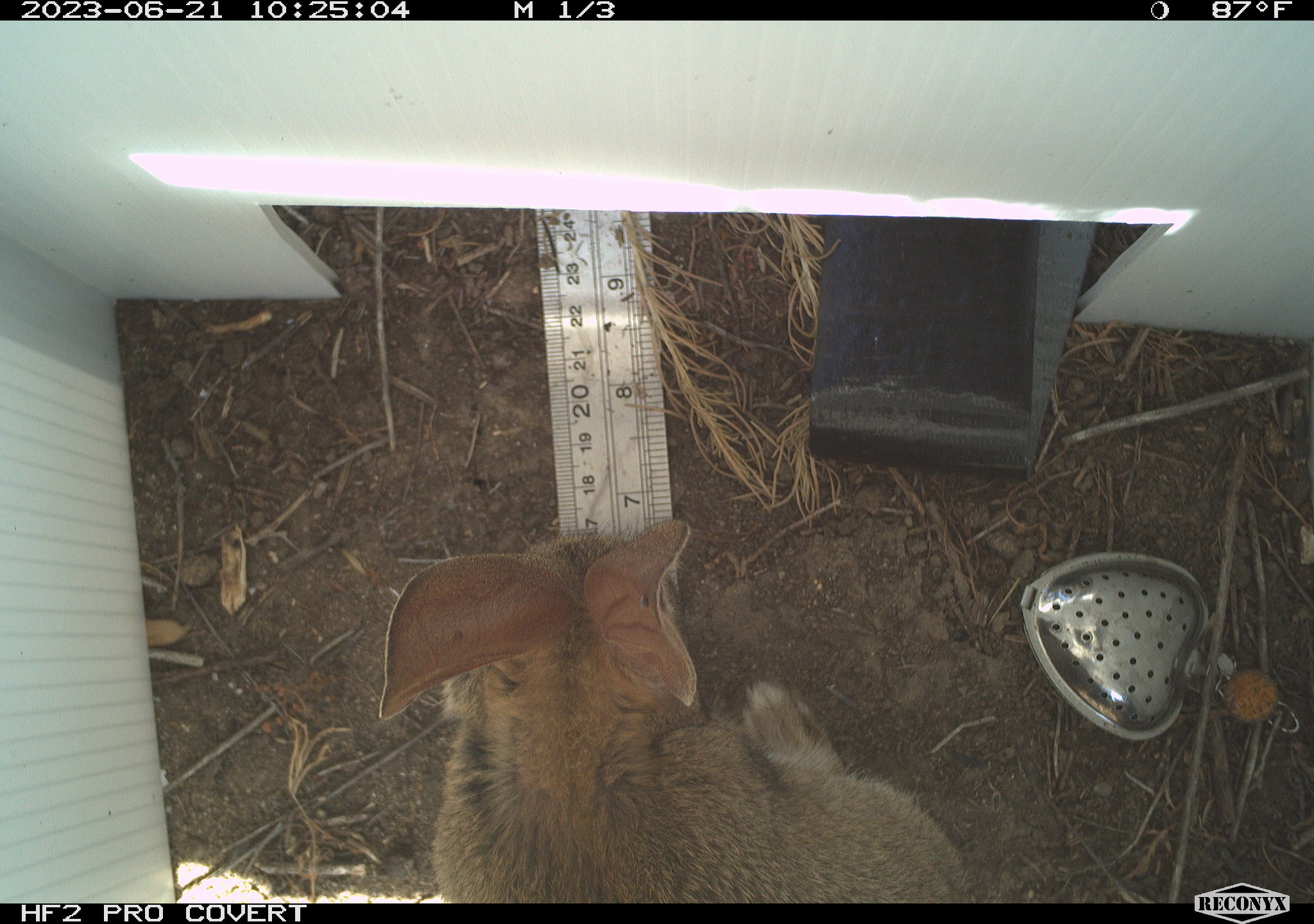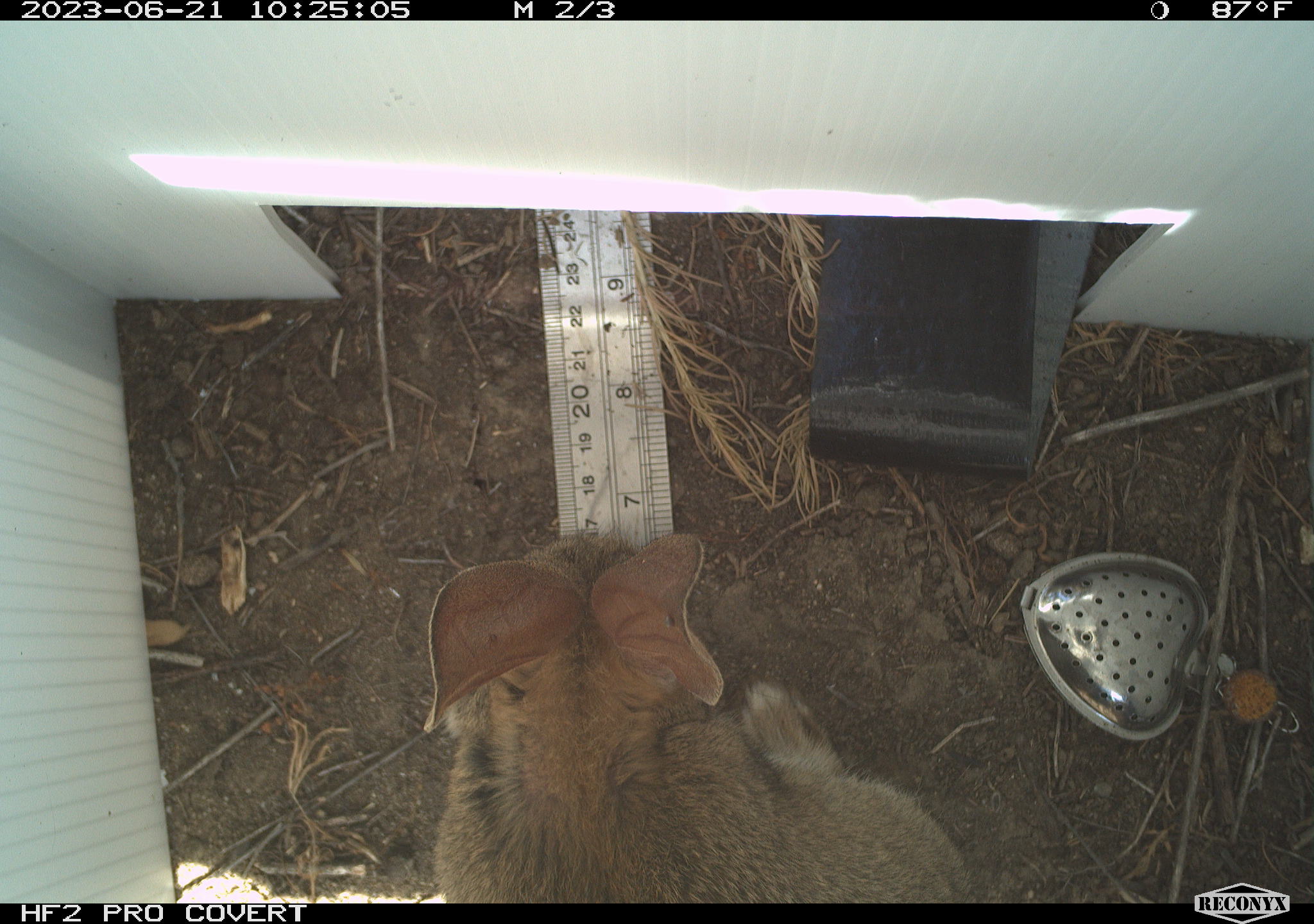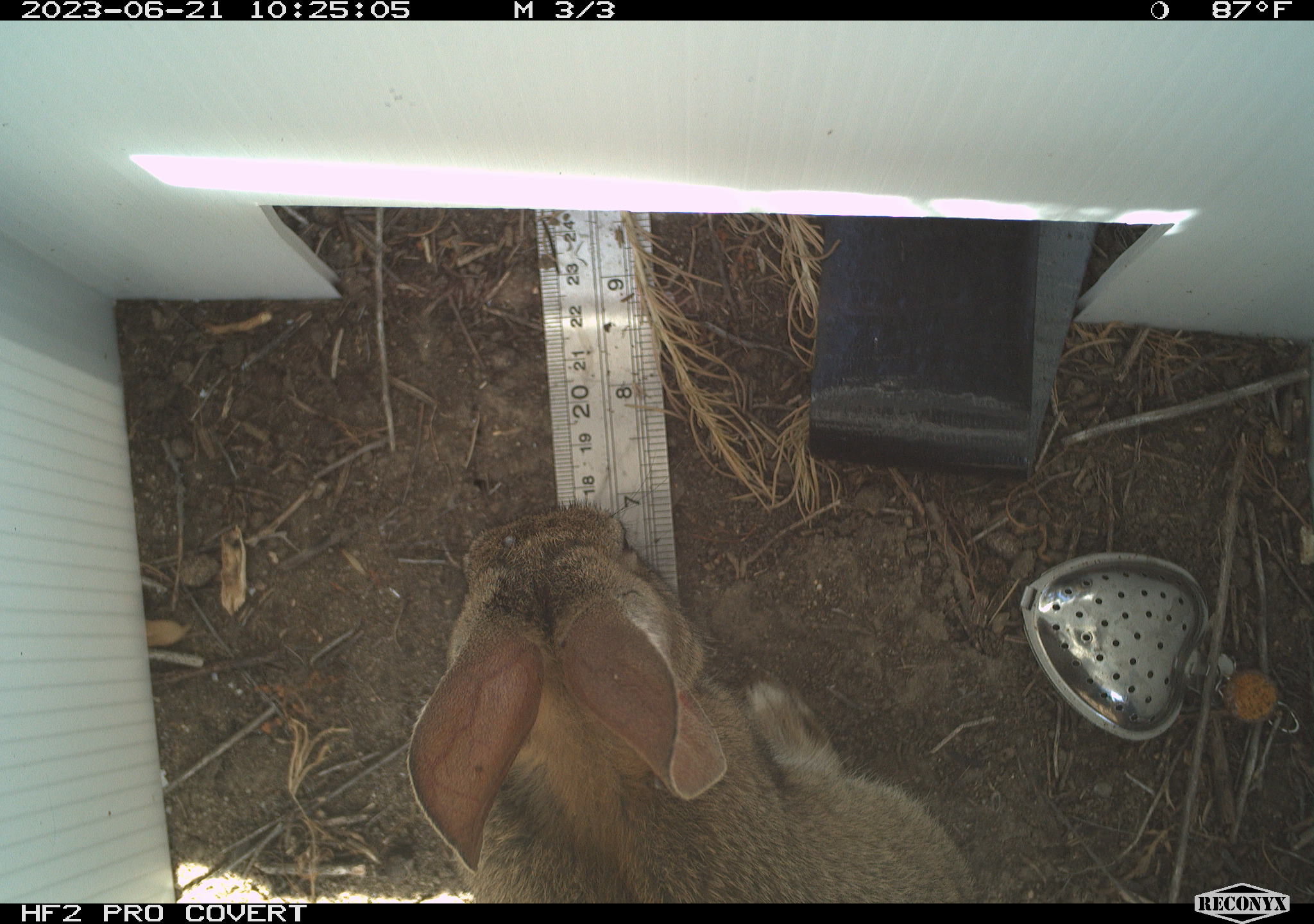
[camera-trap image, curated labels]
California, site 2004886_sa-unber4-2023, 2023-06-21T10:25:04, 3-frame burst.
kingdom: Animalia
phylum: Chordata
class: Mammalia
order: Lagomorpha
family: Leporidae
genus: Sylvilagus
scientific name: Sylvilagus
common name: cottontail rabbits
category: sylvilagus species